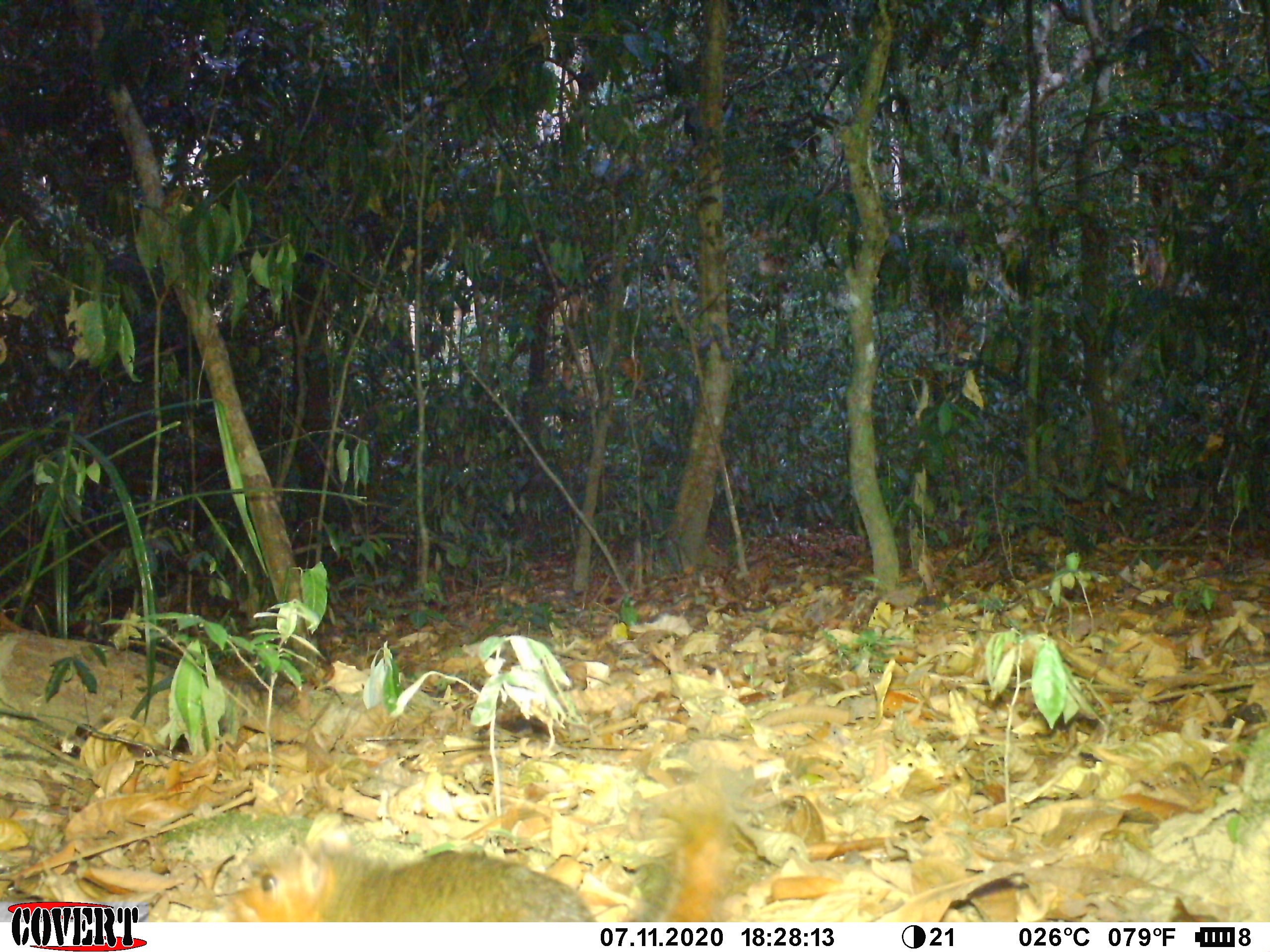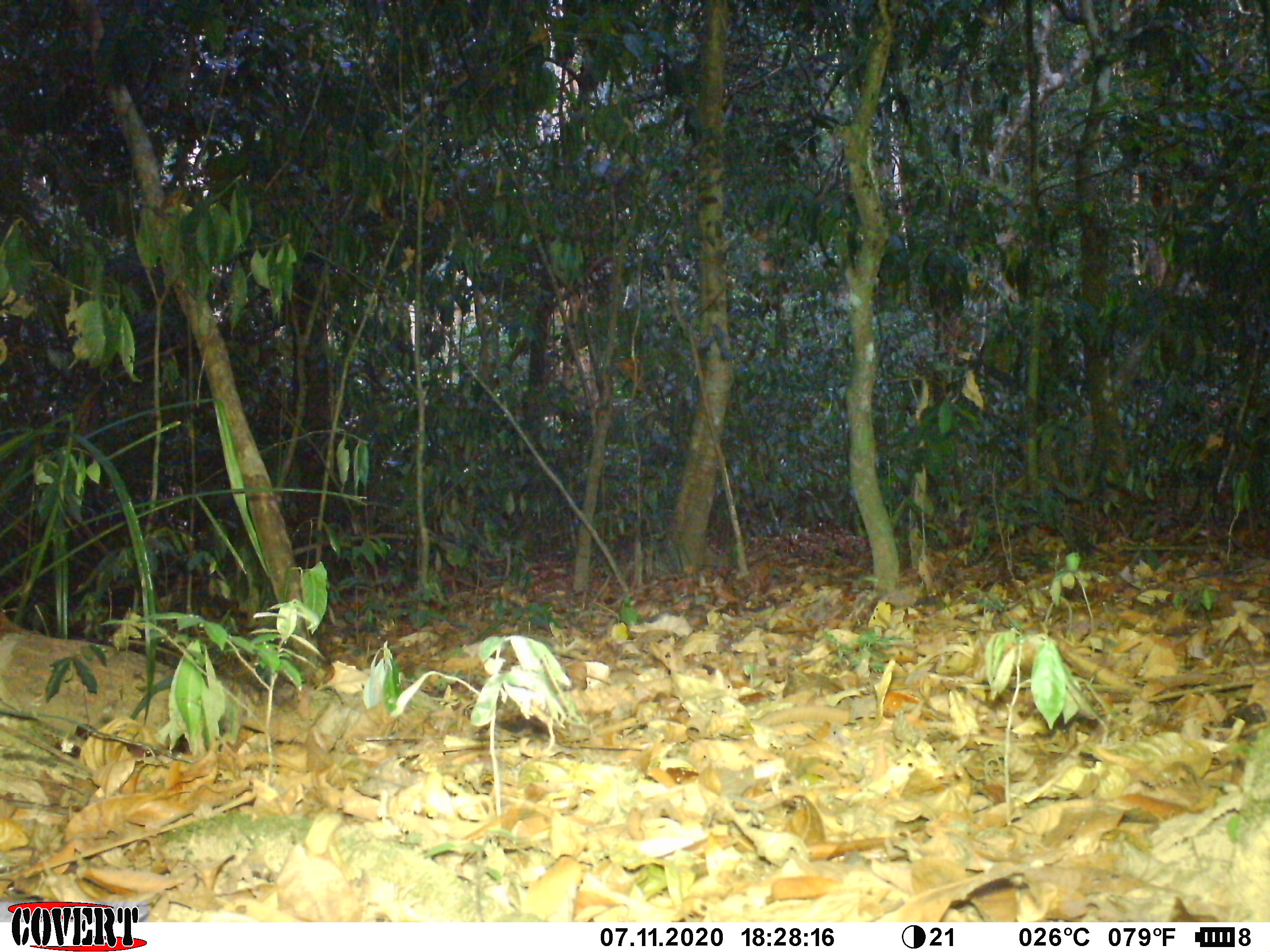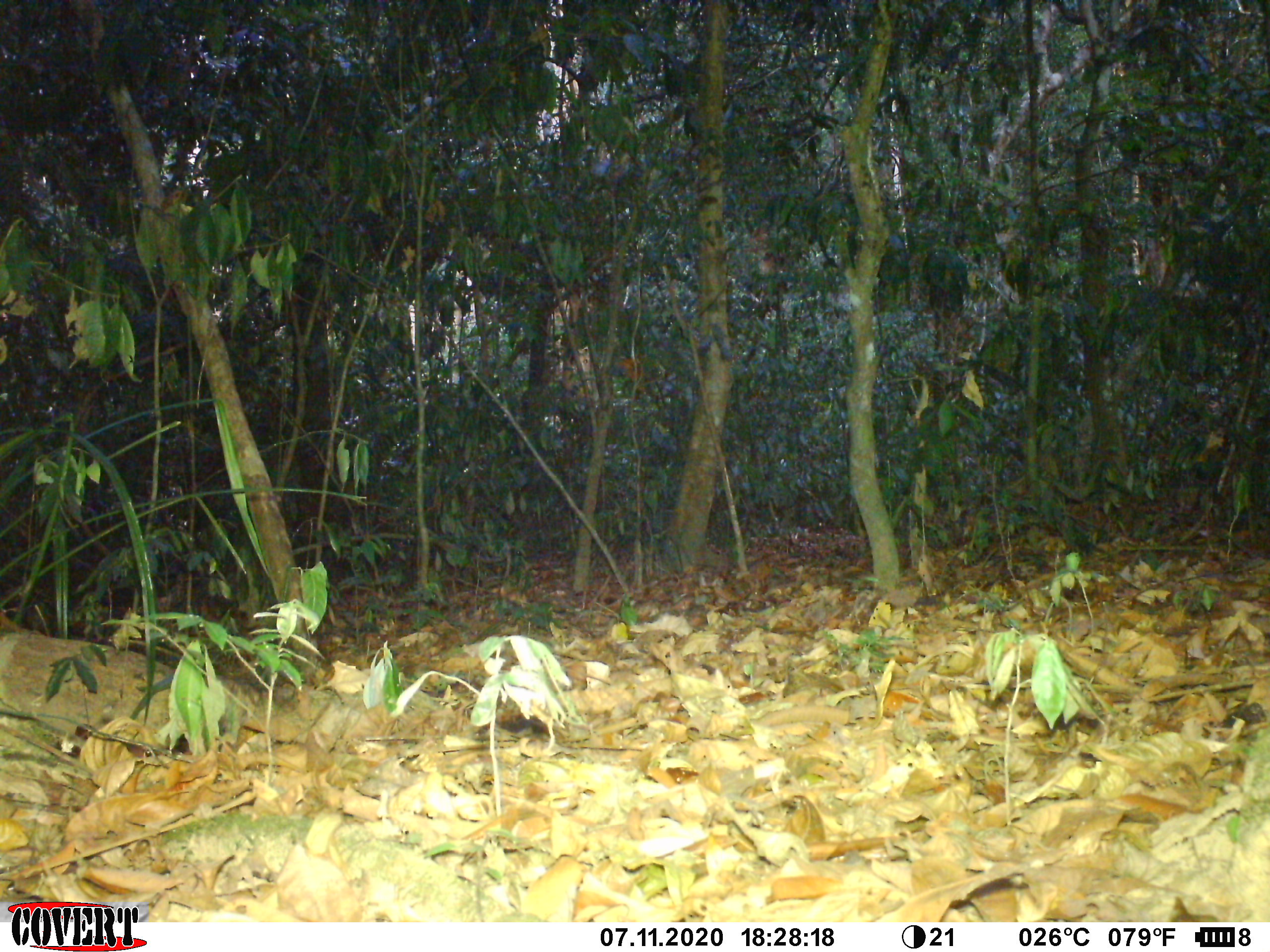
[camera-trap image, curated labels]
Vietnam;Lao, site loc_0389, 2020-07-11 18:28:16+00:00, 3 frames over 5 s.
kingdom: Animalia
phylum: Chordata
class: Mammalia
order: Rodentia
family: Sciuridae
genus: Dremomys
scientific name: Dremomys rufigenis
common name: red-cheeked squirrel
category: red cheeked squirrel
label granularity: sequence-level